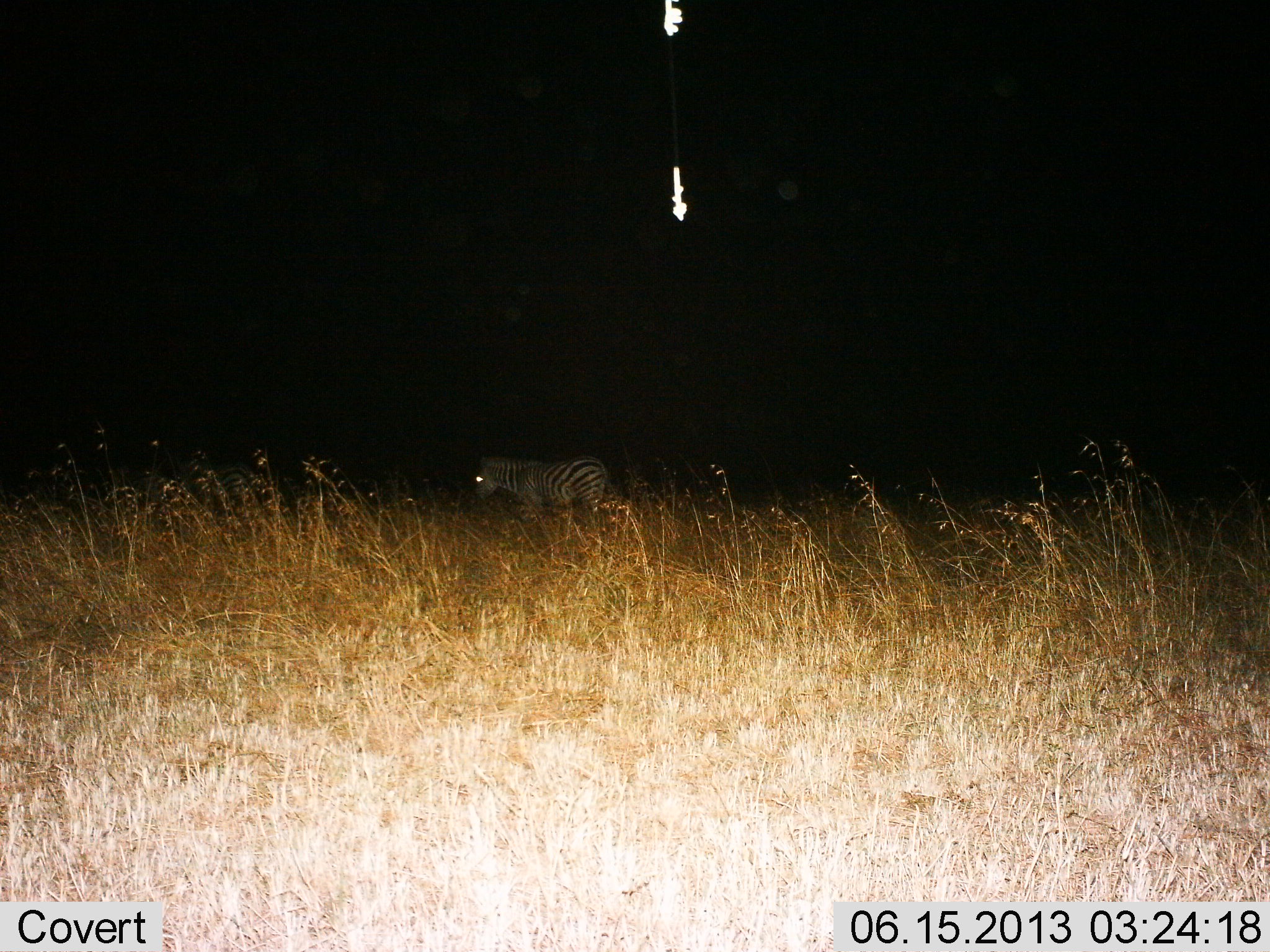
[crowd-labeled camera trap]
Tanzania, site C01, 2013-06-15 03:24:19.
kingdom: Animalia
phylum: Chordata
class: Mammalia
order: Perissodactyla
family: Equidae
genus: Equus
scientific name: Equus quagga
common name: plains zebra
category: zebra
Zebra (plains zebra) (Equus quagga), count 1. Behavior (volunteer vote fractions): standing 52%, resting 0%, moving 48%, interacting 0%. Young present (vote fraction): 0%. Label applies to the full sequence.